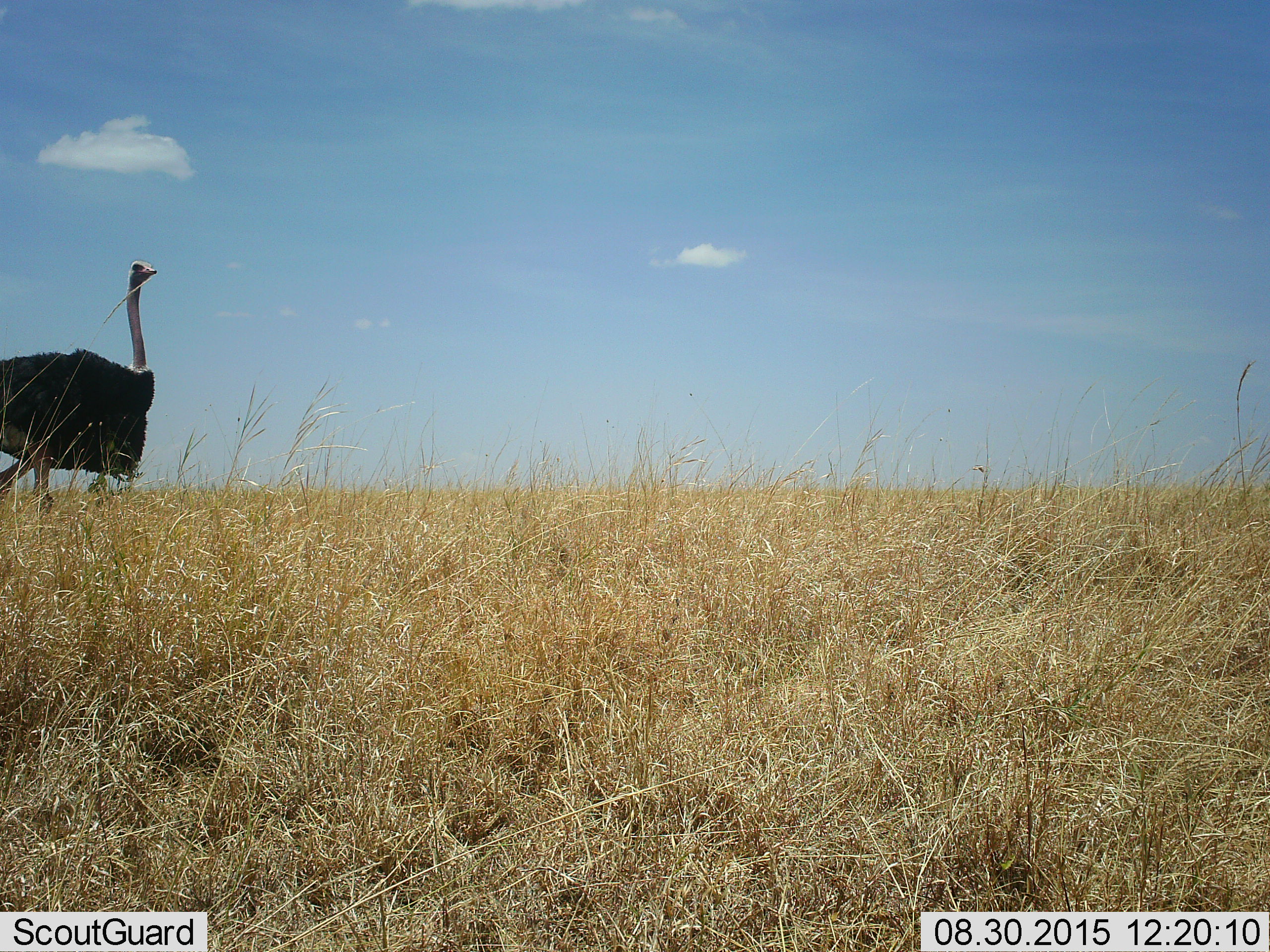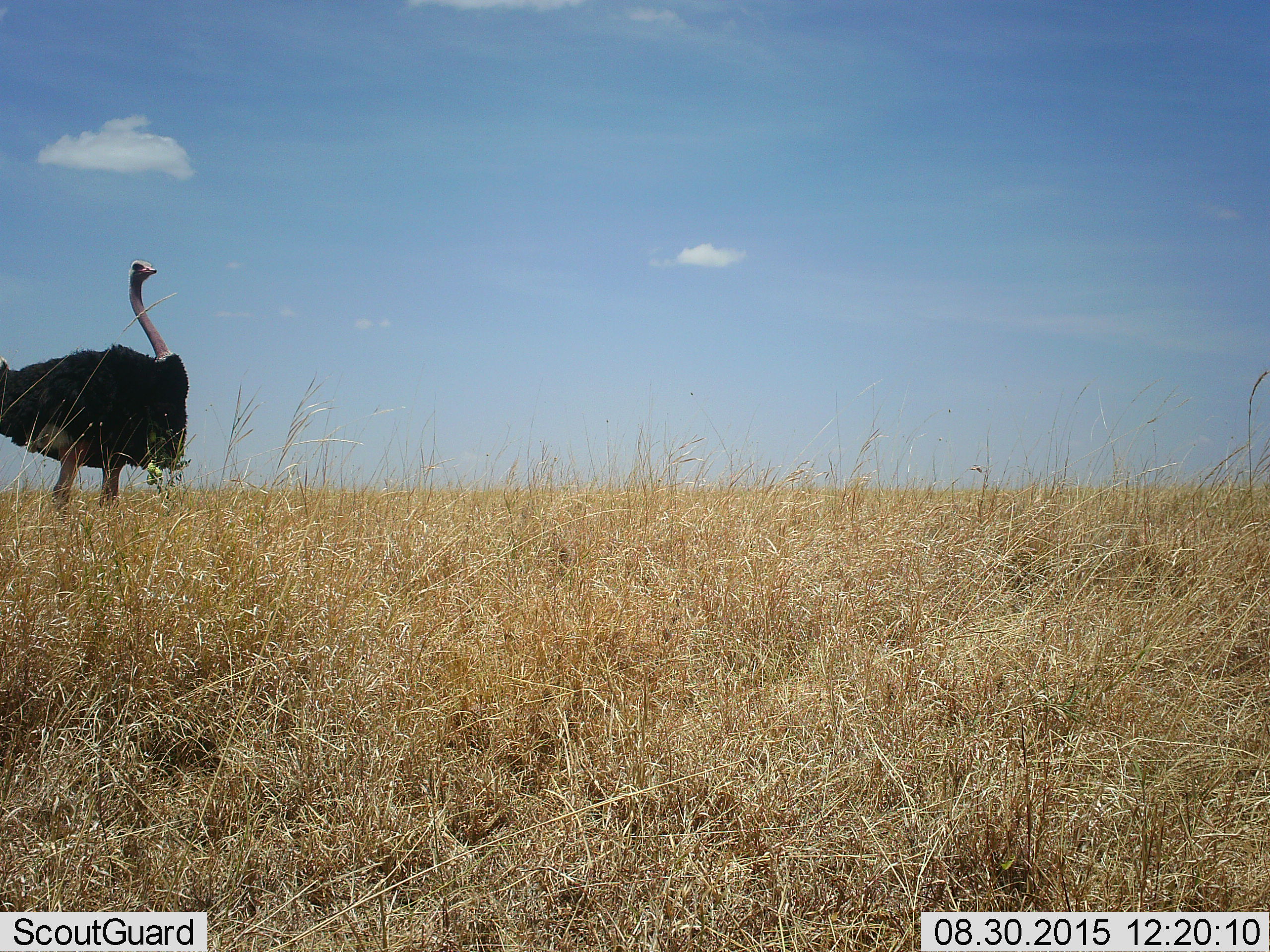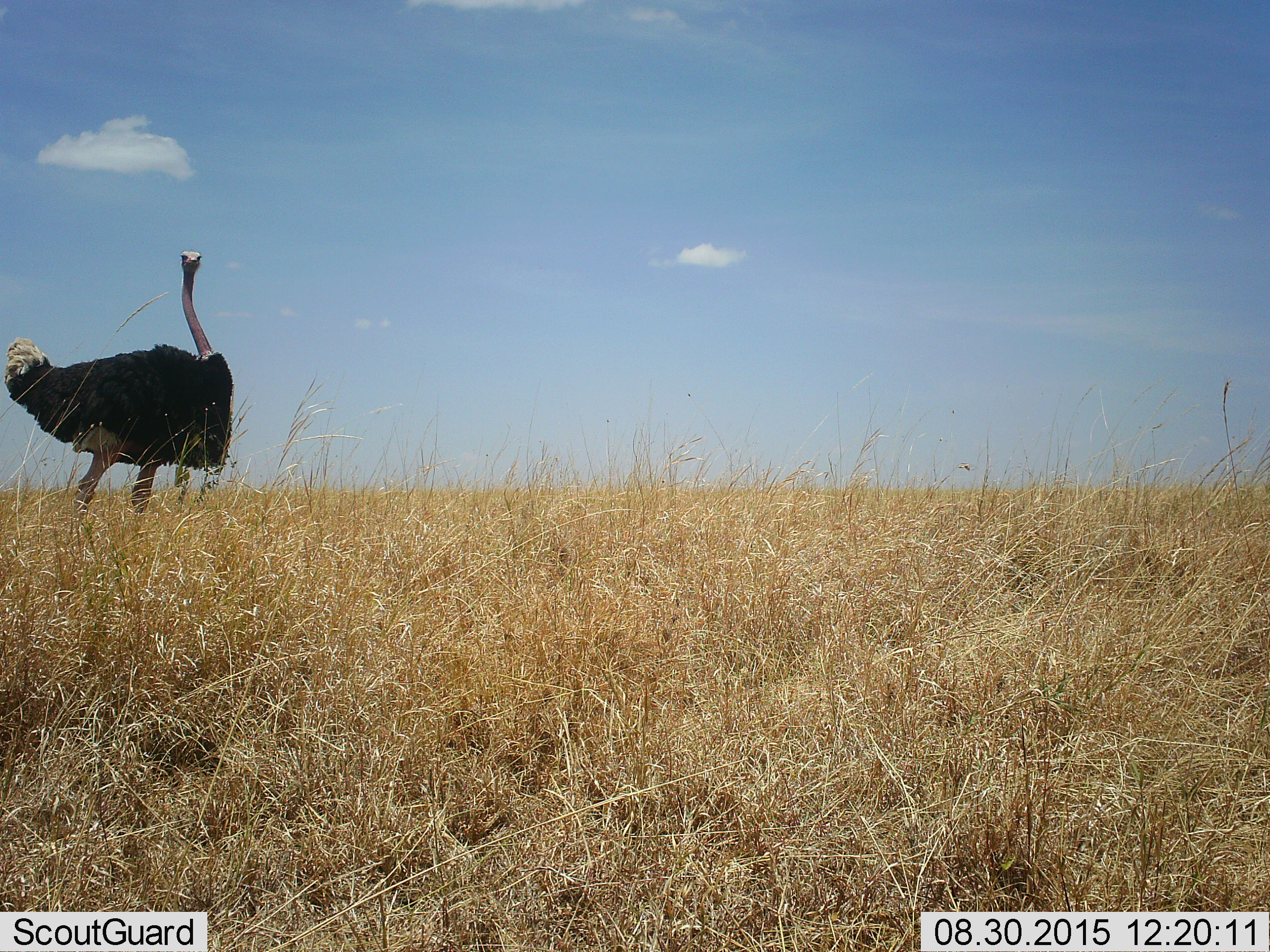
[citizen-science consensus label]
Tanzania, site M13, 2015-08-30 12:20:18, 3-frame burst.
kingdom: Animalia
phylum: Chordata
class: Aves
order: Struthioniformes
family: Struthionidae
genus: Struthio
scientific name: Struthio camelus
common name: ostrich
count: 1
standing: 40%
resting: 0%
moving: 70%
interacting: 0%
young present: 0%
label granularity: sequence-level